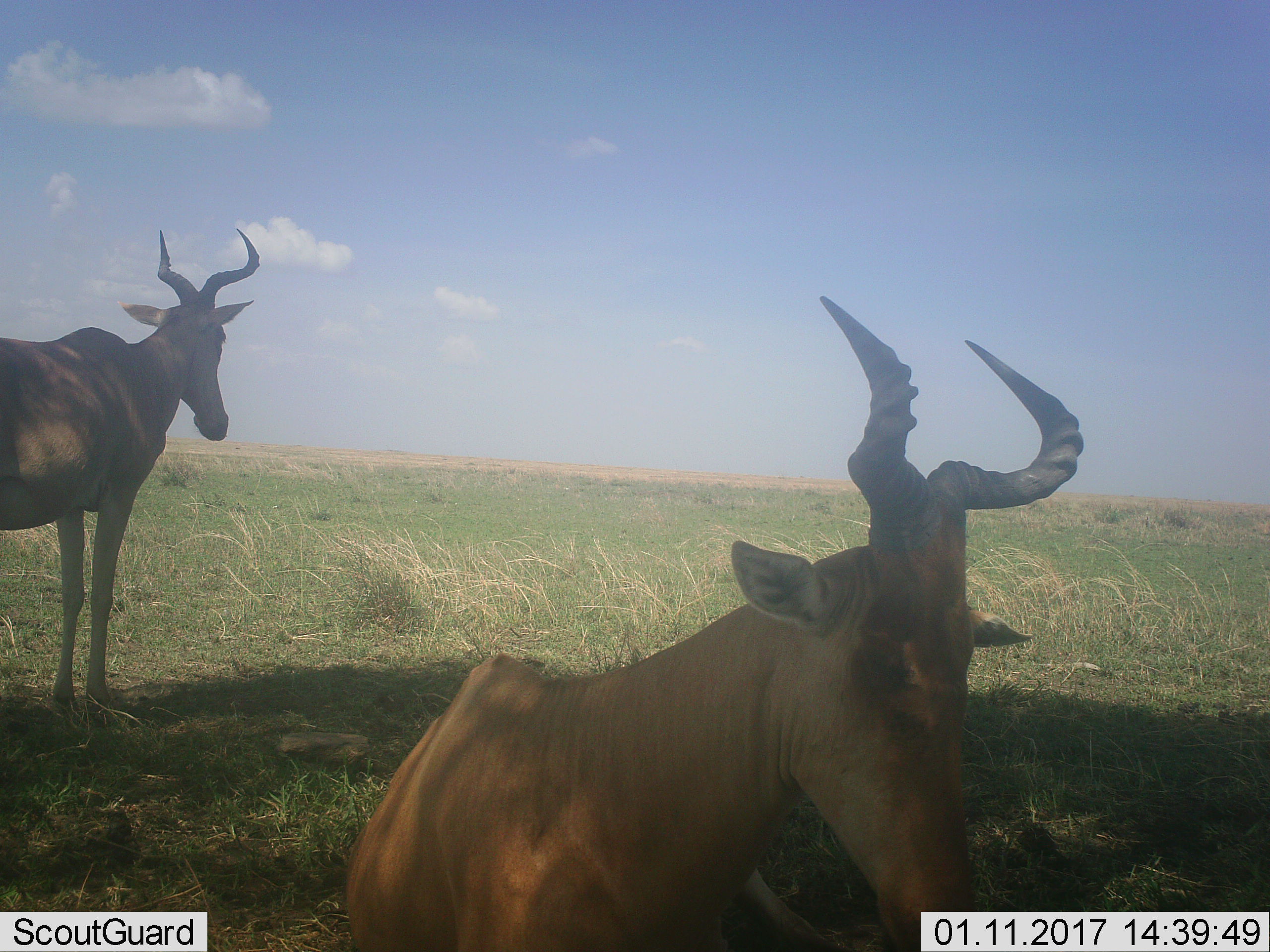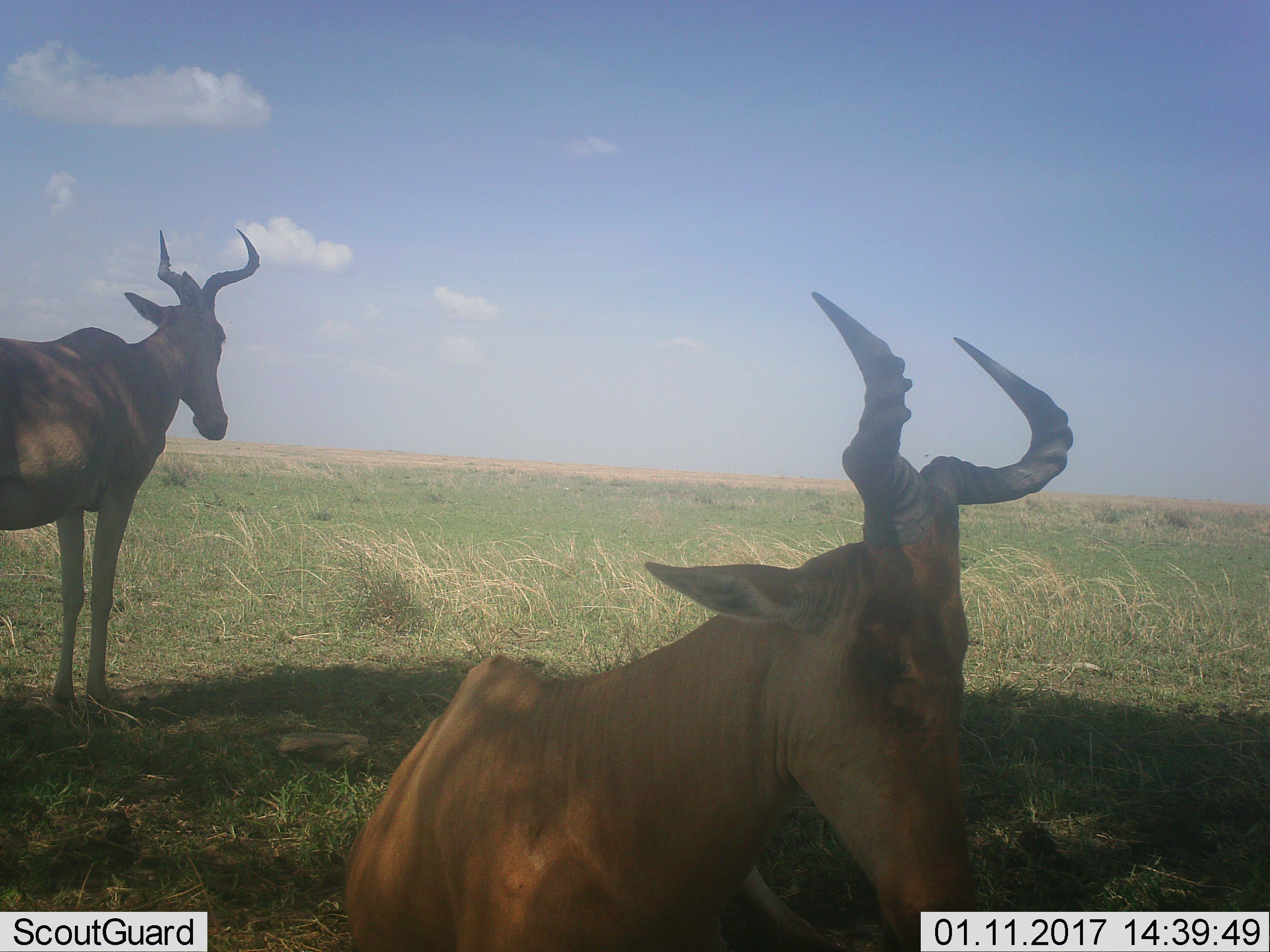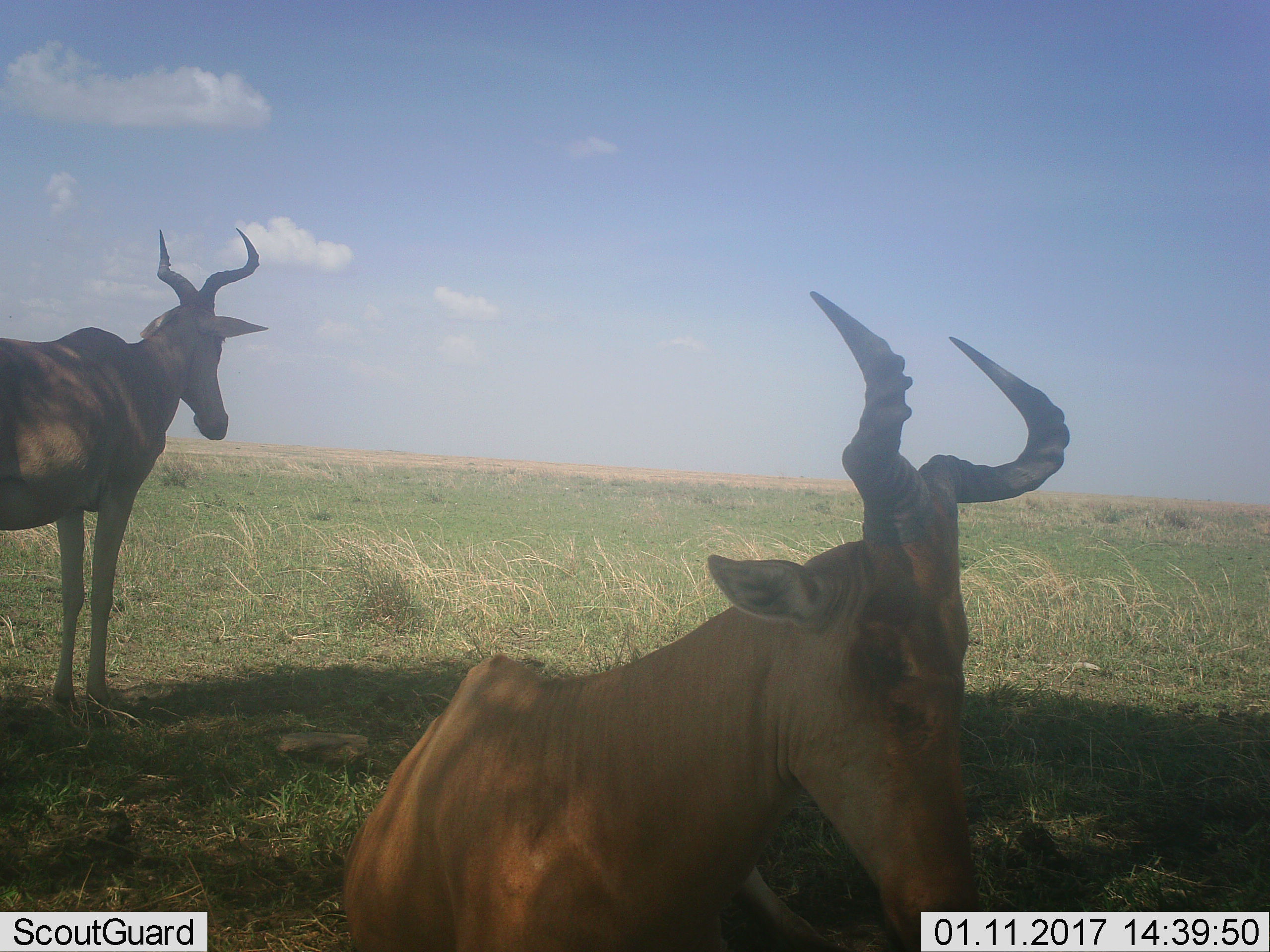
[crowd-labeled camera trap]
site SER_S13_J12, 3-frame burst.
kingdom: Animalia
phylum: Chordata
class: Mammalia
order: Artiodactyla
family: Bovidae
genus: Alcelaphus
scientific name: Alcelaphus buselaphus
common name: hartebeest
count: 2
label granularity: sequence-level